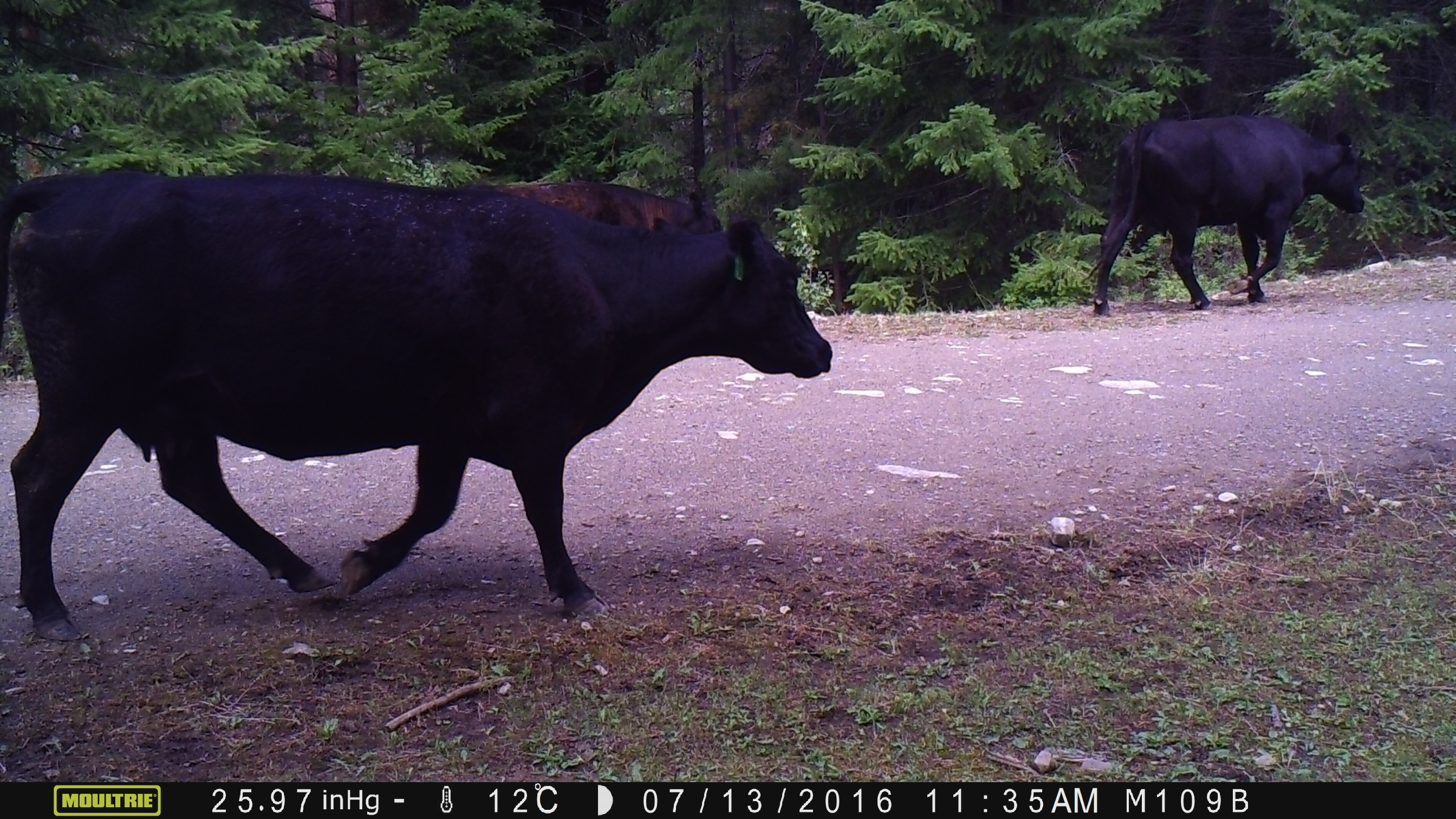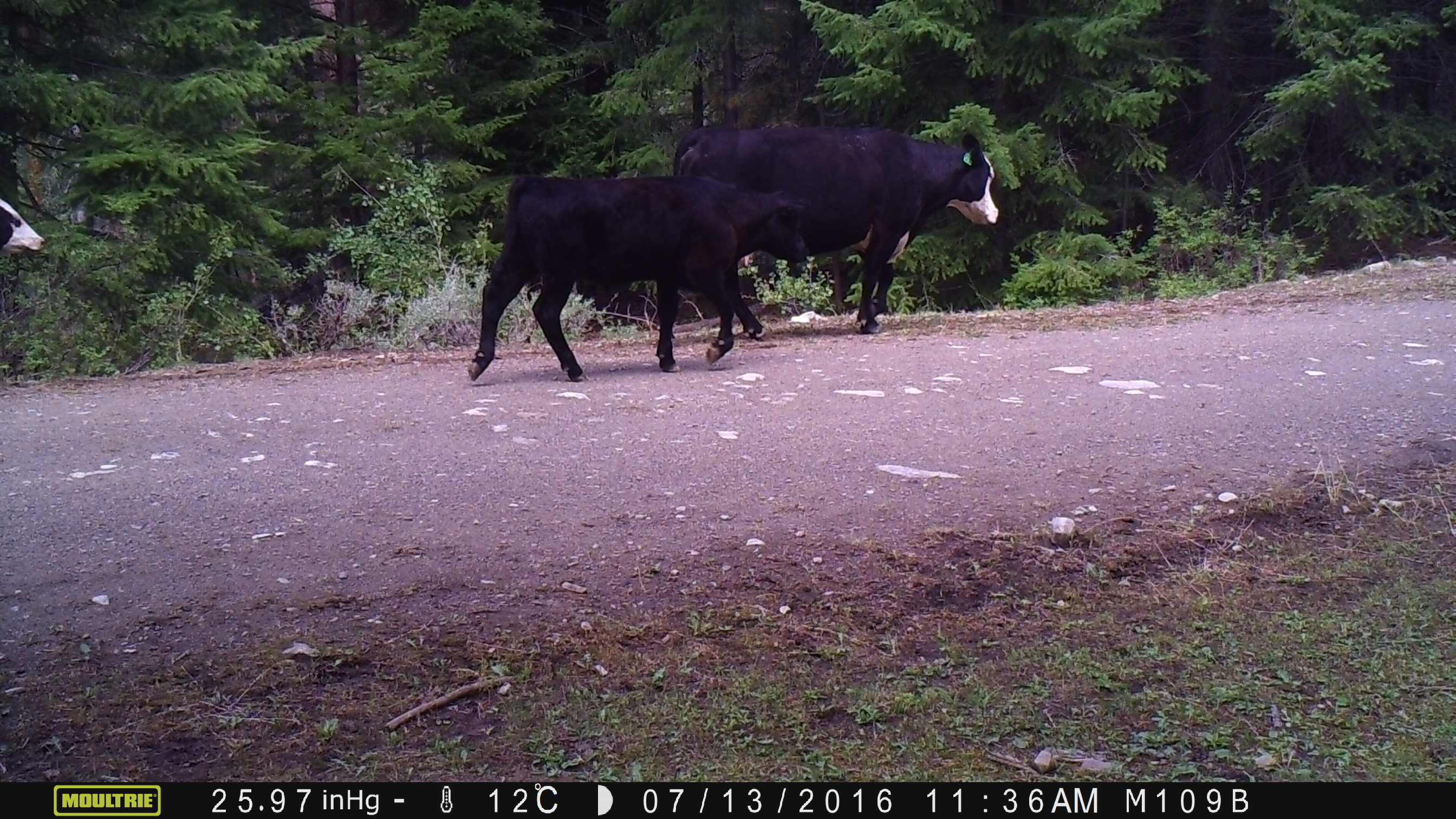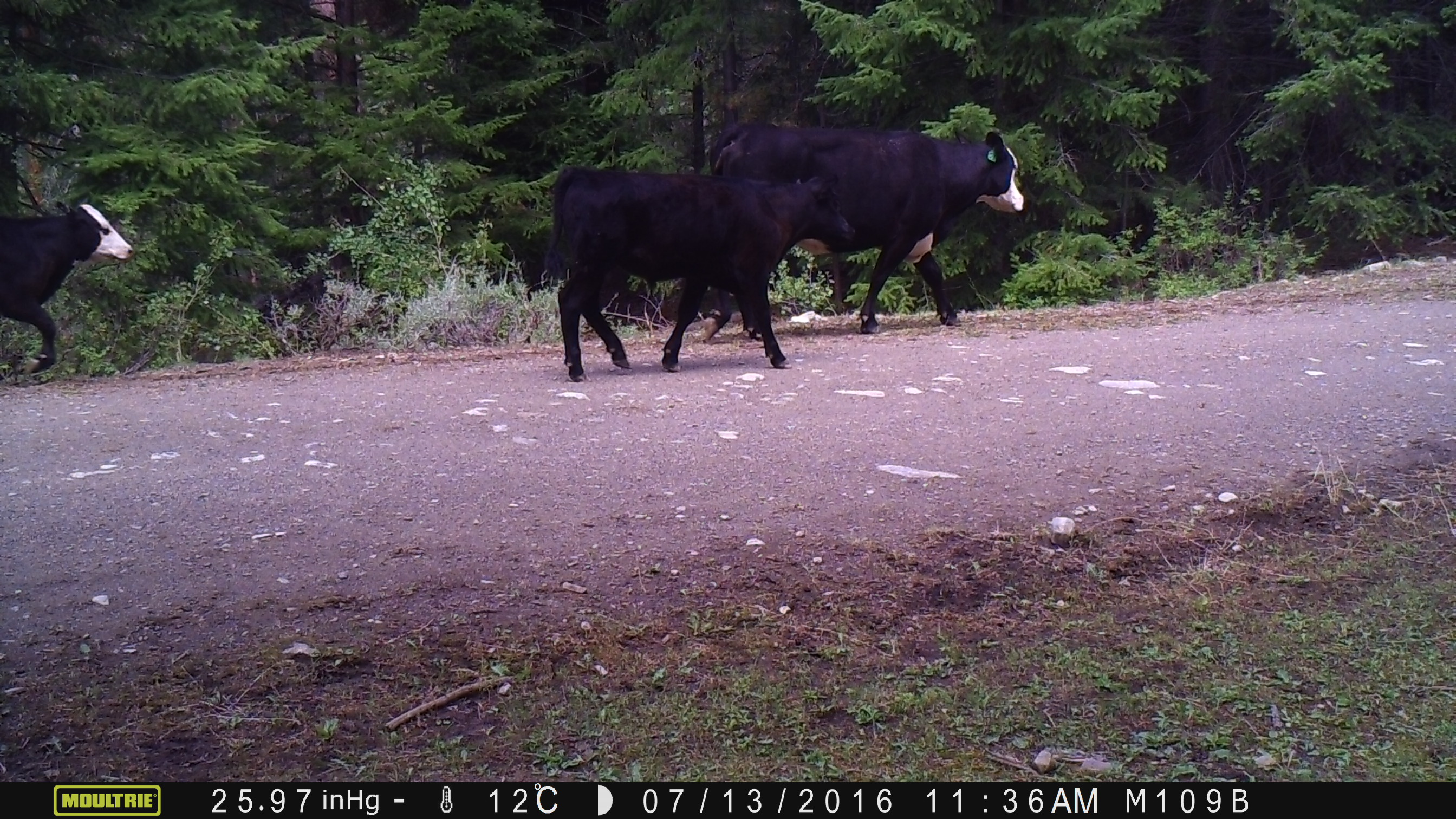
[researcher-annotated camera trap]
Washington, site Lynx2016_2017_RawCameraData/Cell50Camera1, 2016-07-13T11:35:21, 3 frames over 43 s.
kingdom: Animalia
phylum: Chordata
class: Mammalia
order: Artiodactyla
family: Bovidae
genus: Bos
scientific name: Bos taurus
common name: domestic cattle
Domestic cattle (Bos taurus). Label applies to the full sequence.